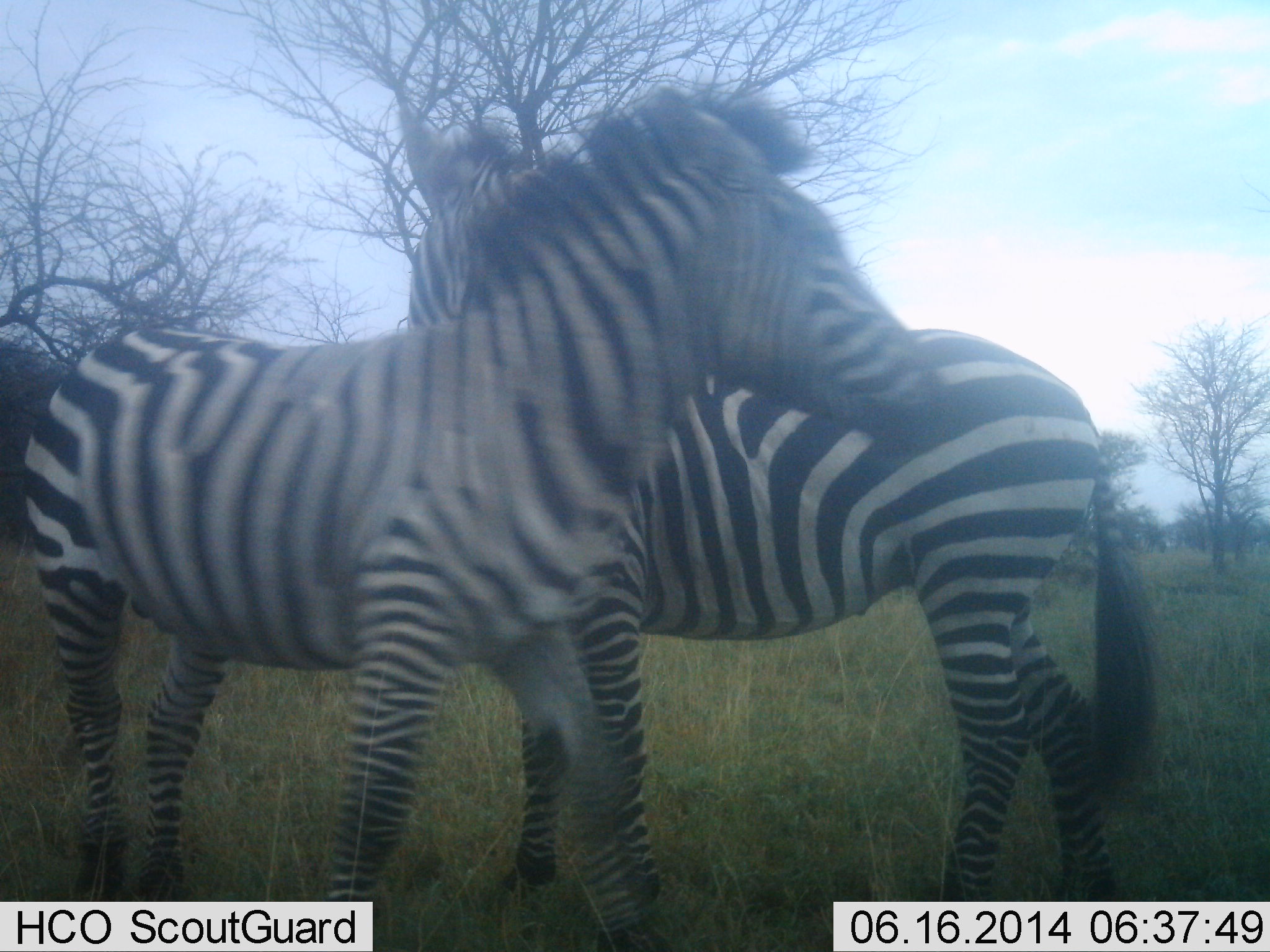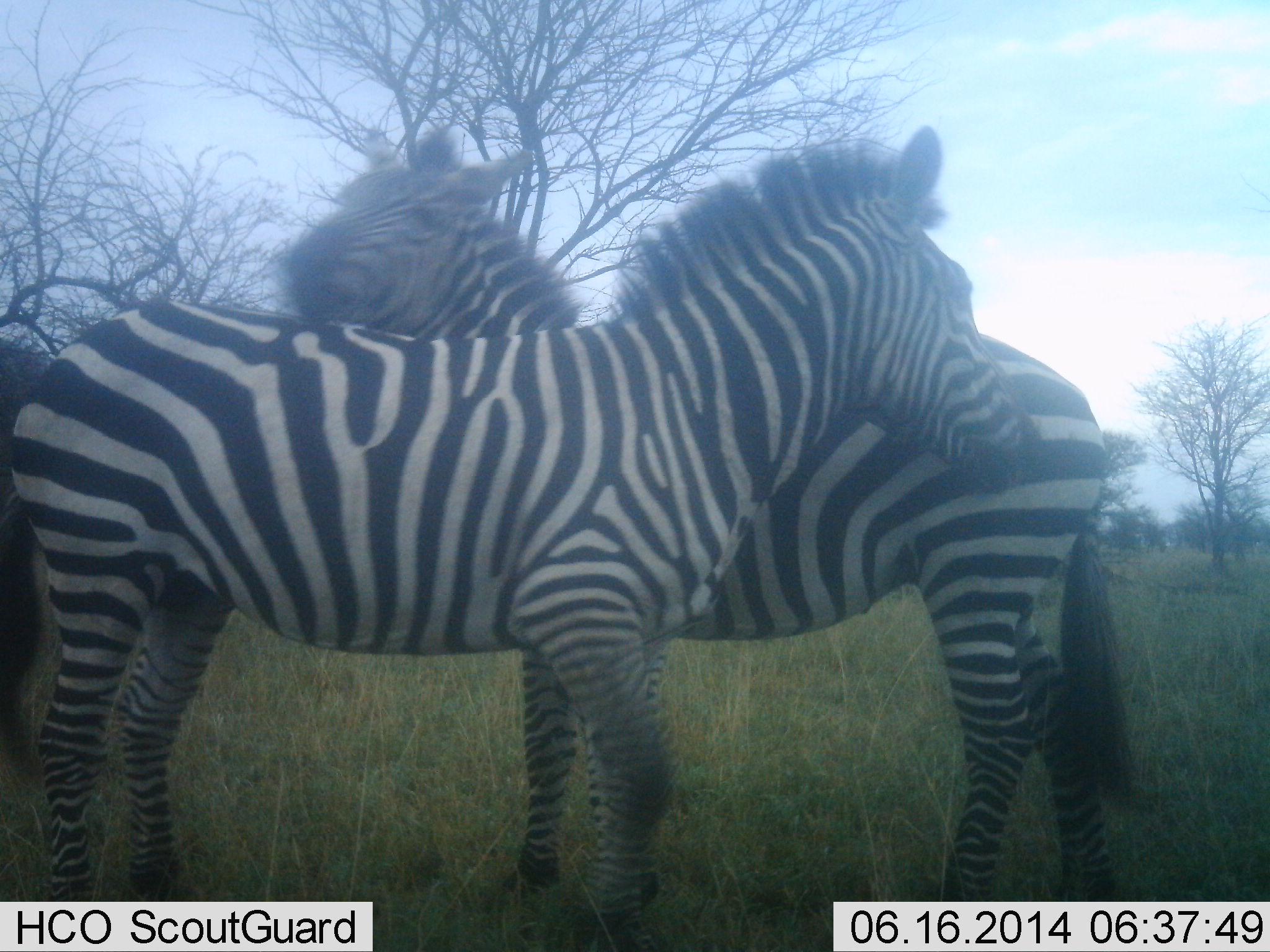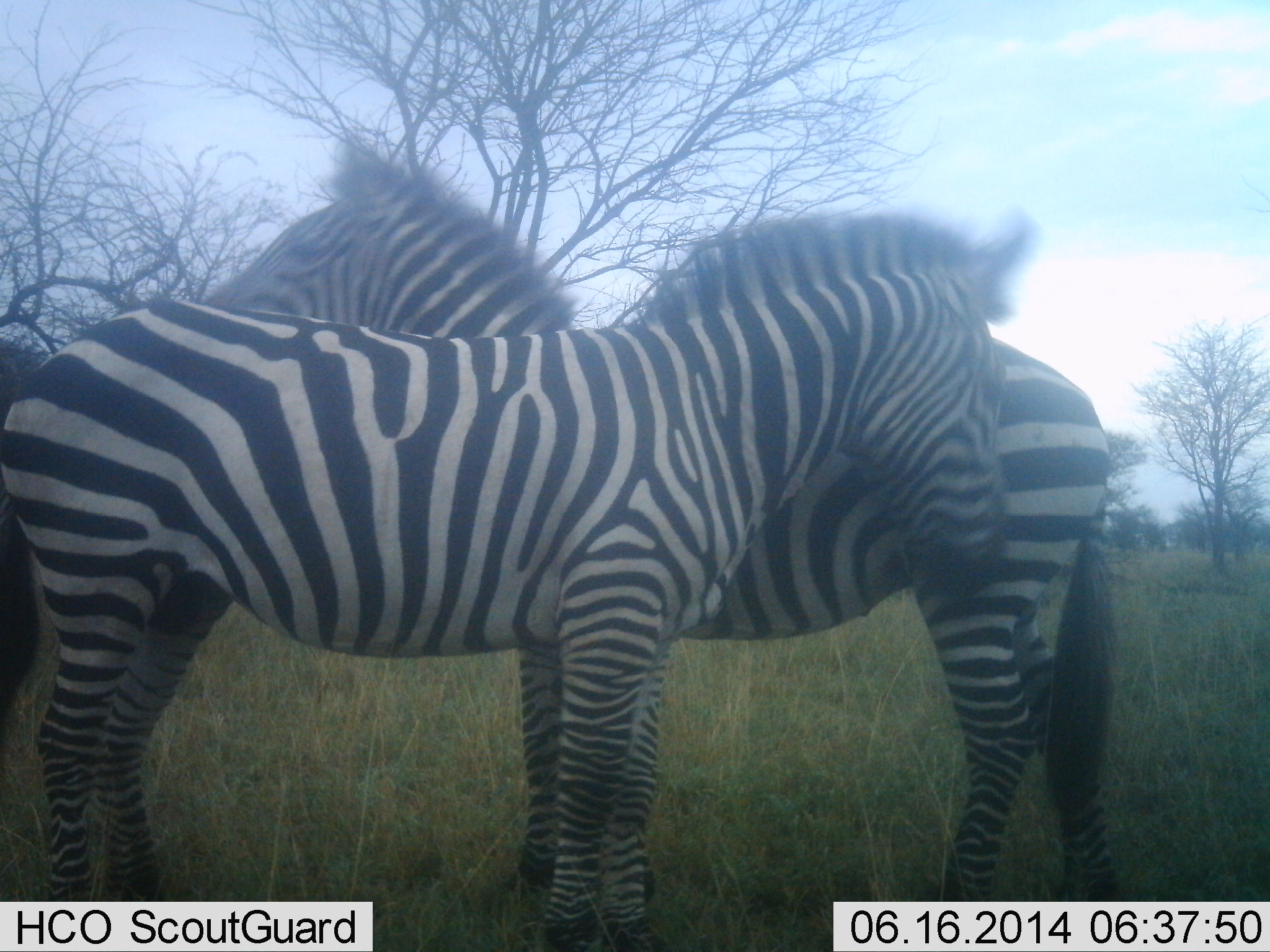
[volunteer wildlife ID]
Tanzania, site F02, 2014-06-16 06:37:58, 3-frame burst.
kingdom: Animalia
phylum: Chordata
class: Mammalia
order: Perissodactyla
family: Equidae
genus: Equus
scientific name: Equus quagga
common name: plains zebra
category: zebra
Zebra (plains zebra) (Equus quagga), count 2. Behavior (volunteer vote fractions): standing 40%, resting 0%, moving 0%, interacting 100%. Young present (vote fraction): 0%. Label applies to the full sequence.